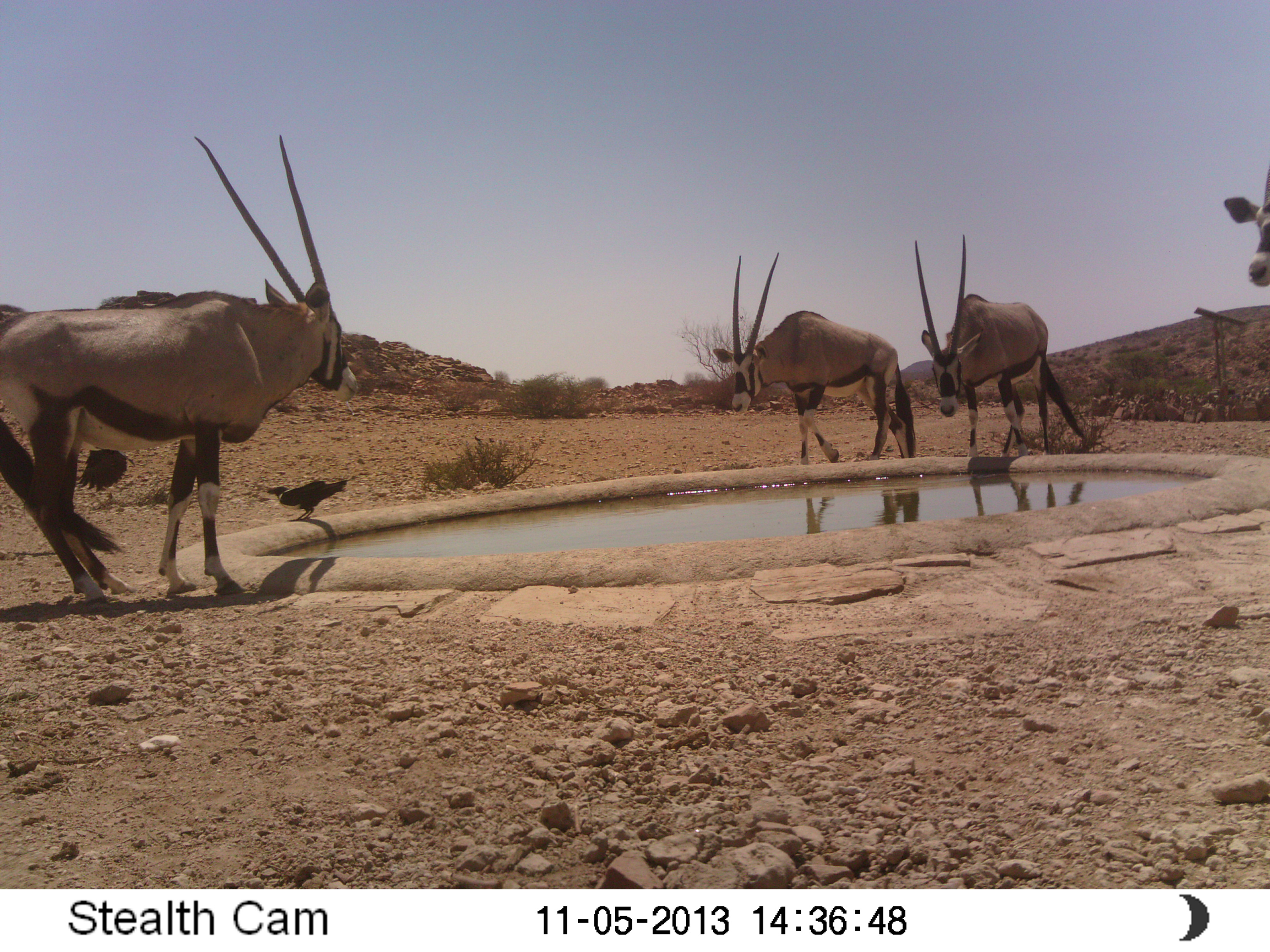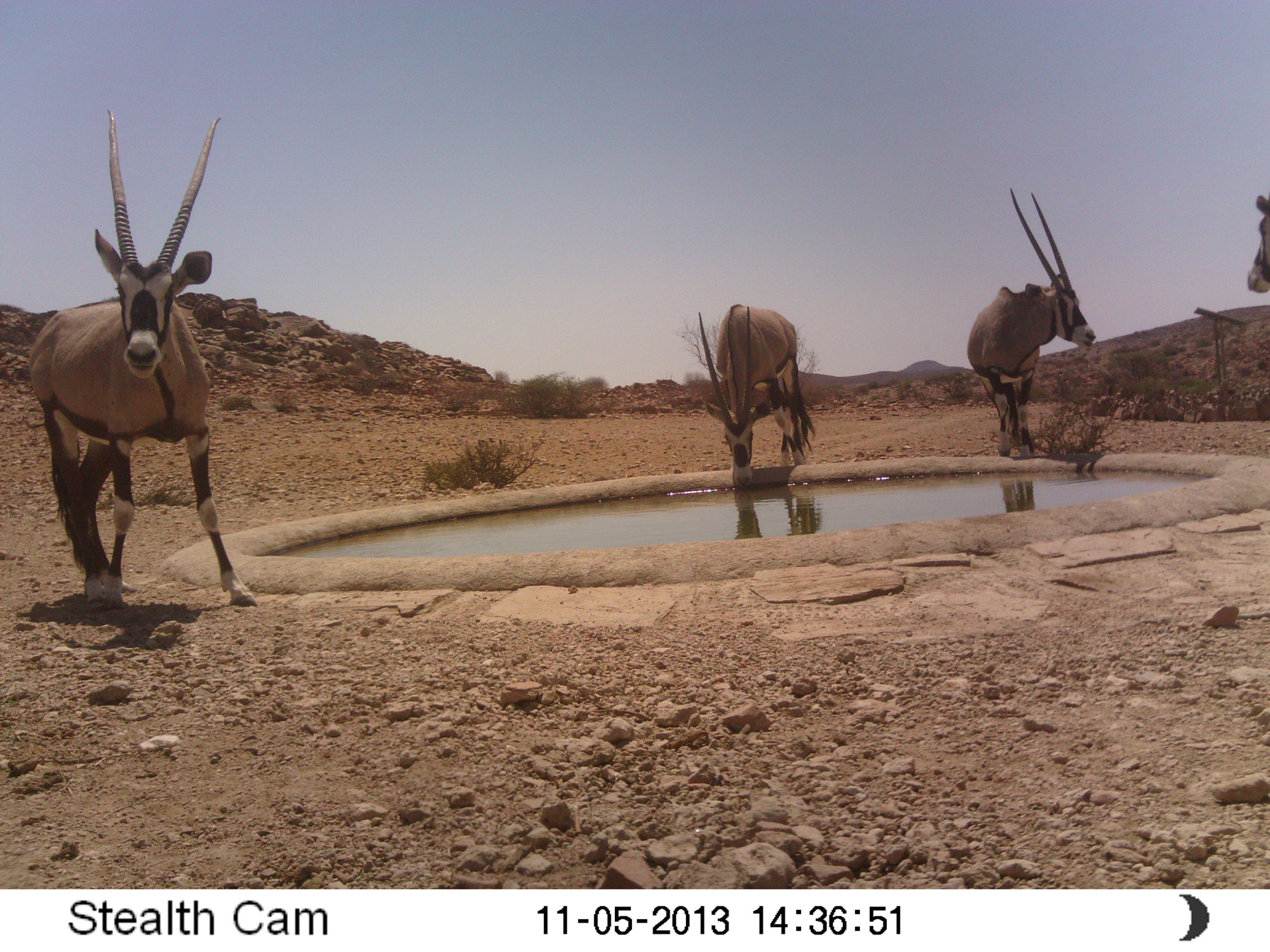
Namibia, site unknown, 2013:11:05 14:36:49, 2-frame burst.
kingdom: Animalia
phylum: Chordata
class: Mammalia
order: Artiodactyla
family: Bovidae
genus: Oryx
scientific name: Oryx gazella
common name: gemsbok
Oryx gazella (gemsbok).